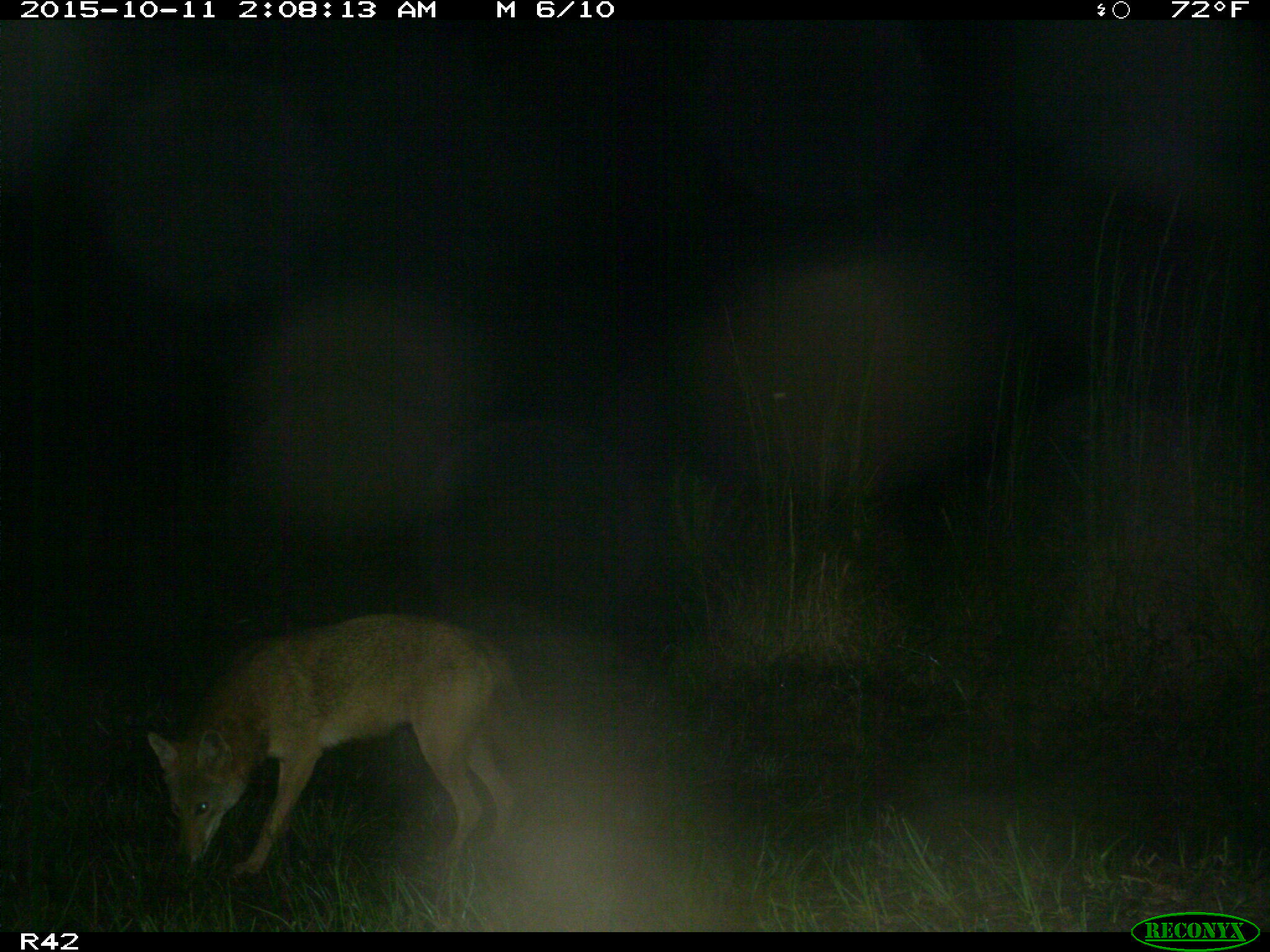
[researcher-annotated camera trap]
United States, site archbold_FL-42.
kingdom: Animalia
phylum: Chordata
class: Mammalia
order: Carnivora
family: Canidae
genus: Canis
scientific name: Canis latrans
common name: coyote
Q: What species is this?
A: Canis latrans (coyote).